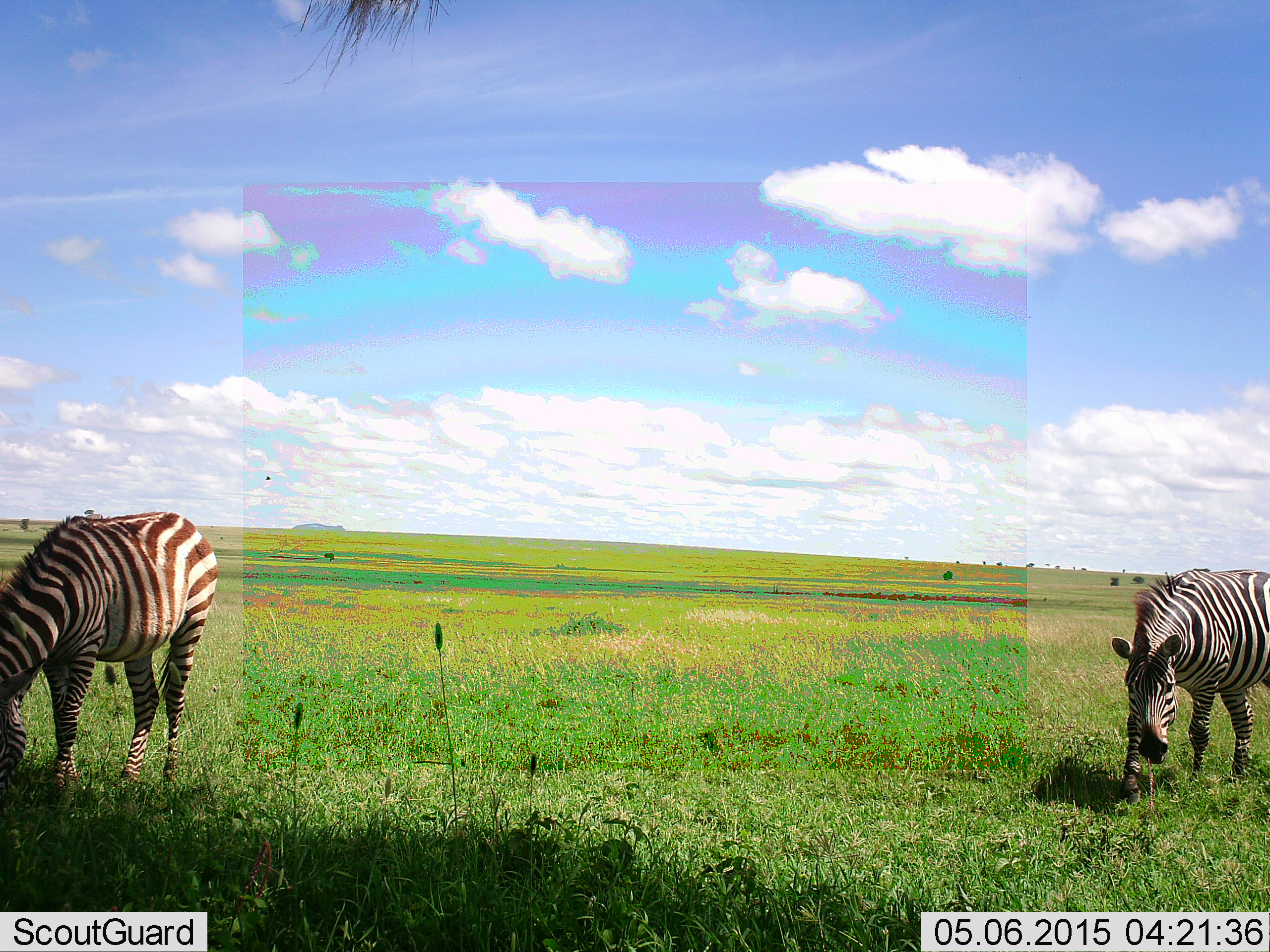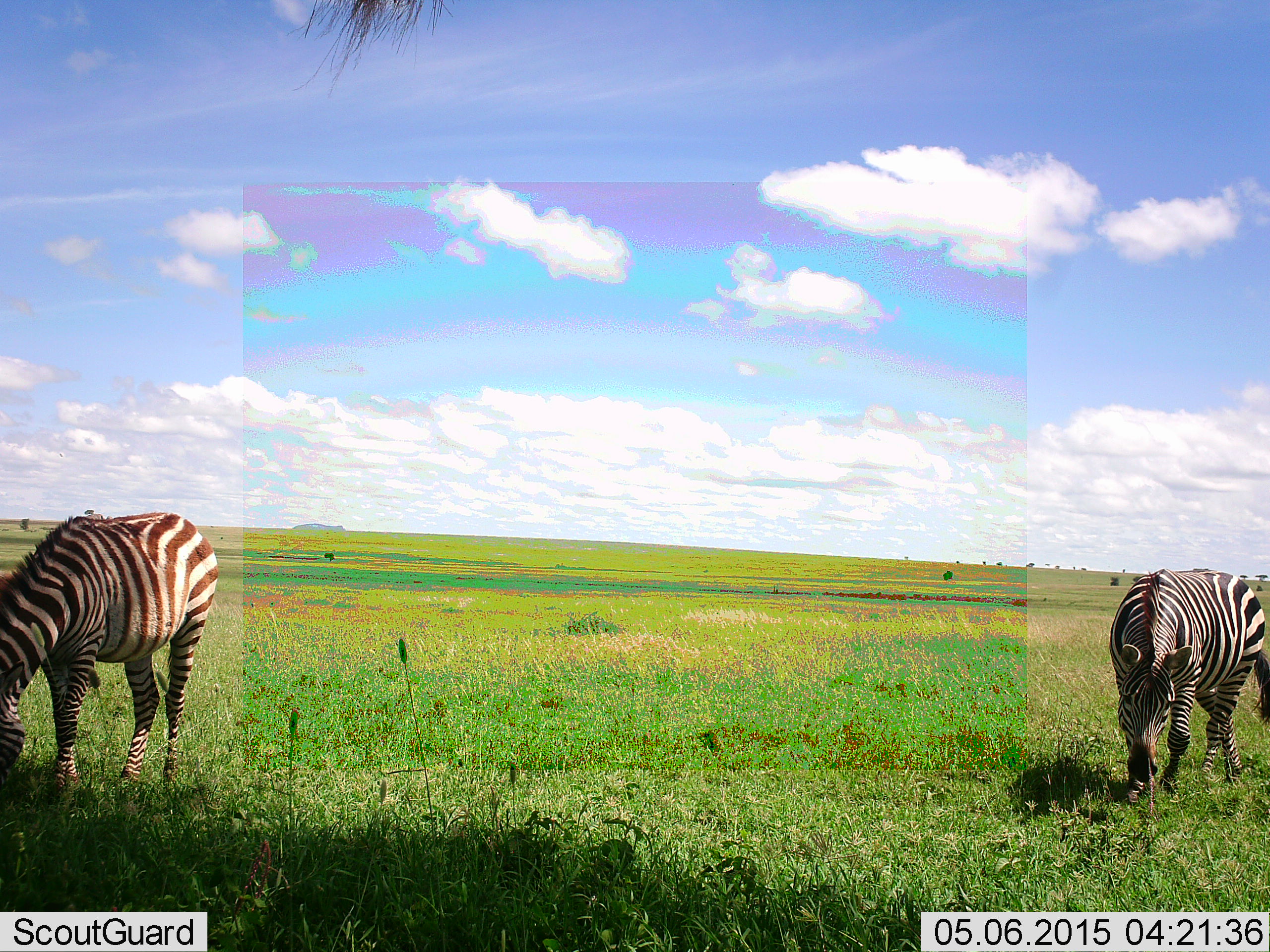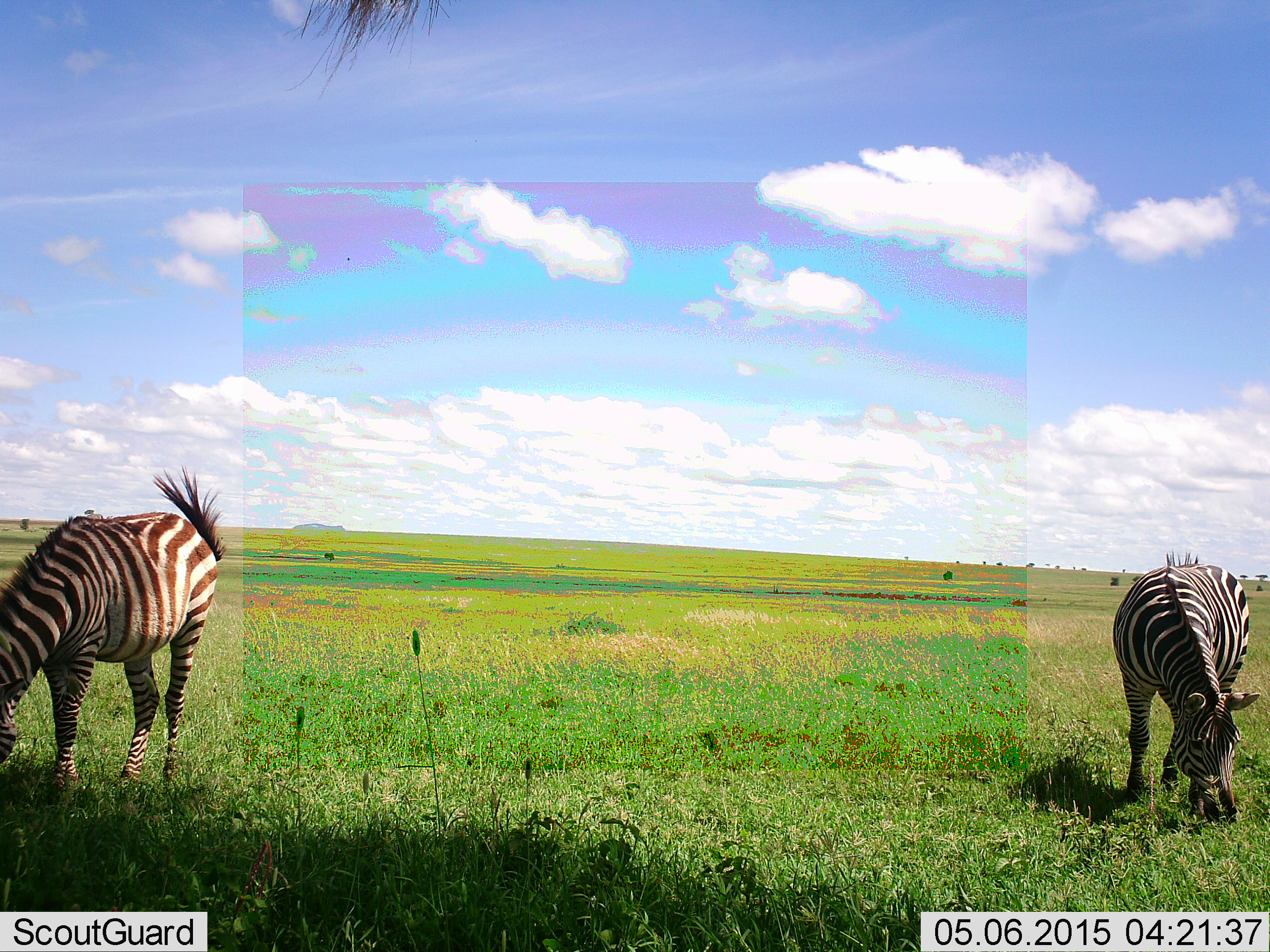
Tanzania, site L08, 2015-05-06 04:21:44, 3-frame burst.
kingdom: Animalia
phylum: Chordata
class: Mammalia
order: Perissodactyla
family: Equidae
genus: Equus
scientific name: Equus quagga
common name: plains zebra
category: zebra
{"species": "zebra (plains zebra) (Equus quagga)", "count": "2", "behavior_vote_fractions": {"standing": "30%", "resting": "0%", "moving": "30%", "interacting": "0%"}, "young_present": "0%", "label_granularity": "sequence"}